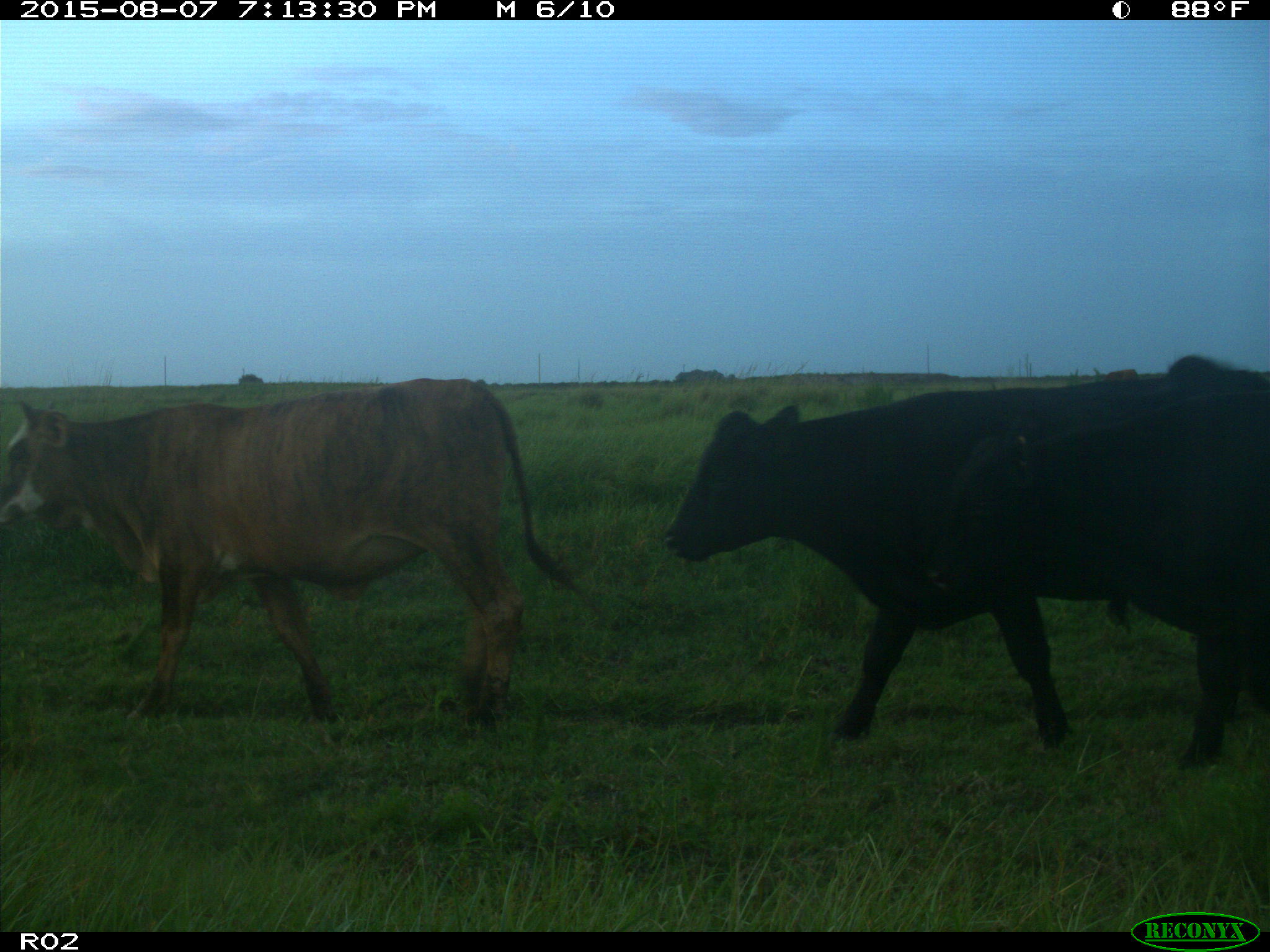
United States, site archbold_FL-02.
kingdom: Animalia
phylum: Chordata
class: Mammalia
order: Artiodactyla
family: Bovidae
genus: Bos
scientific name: Bos taurus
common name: domestic cow